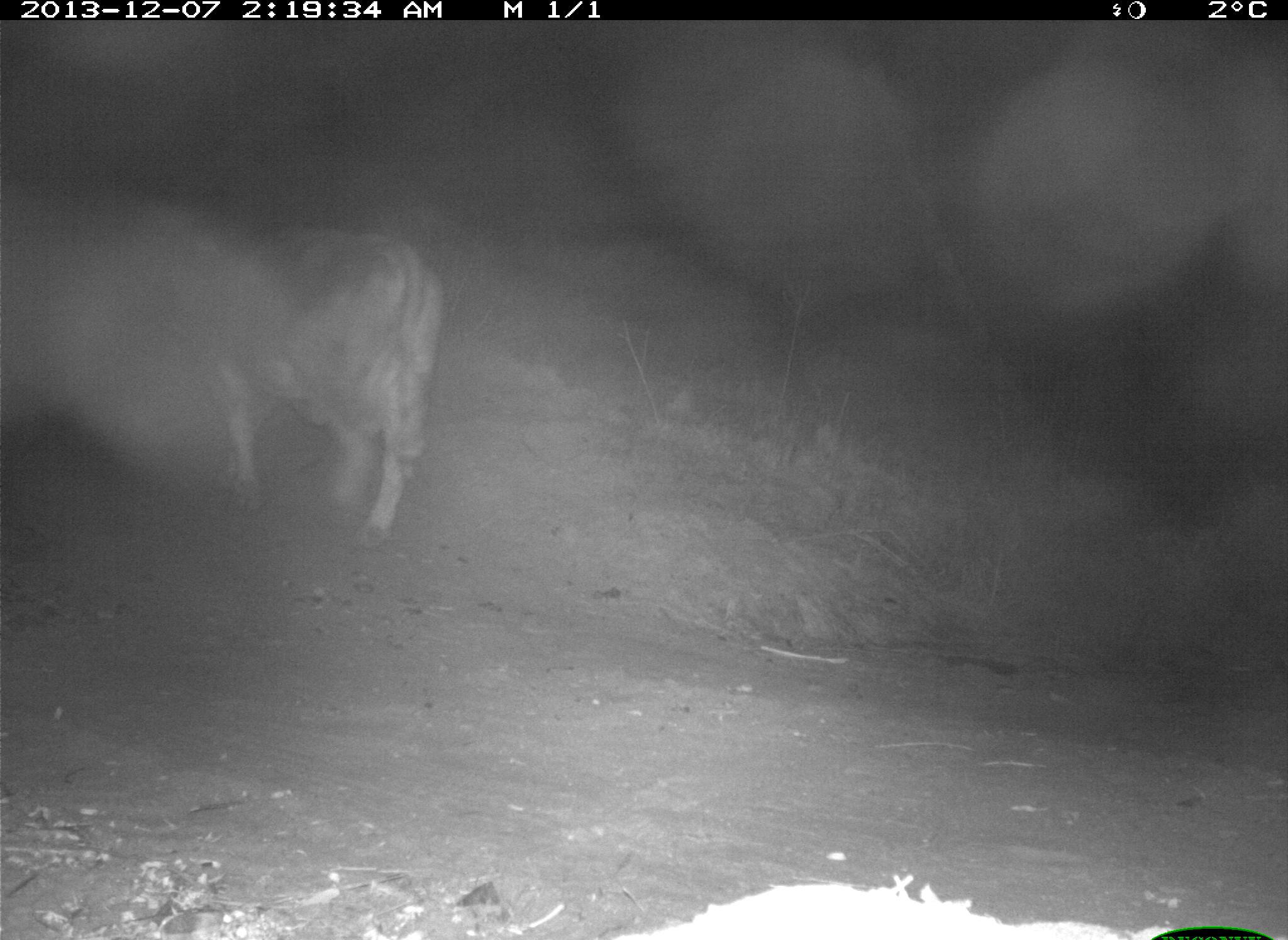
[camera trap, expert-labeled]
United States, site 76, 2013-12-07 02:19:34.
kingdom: Animalia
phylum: Chordata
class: Mammalia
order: Artiodactyla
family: Bovidae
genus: Bos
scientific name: Bos taurus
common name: cow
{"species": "cow (Bos taurus)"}